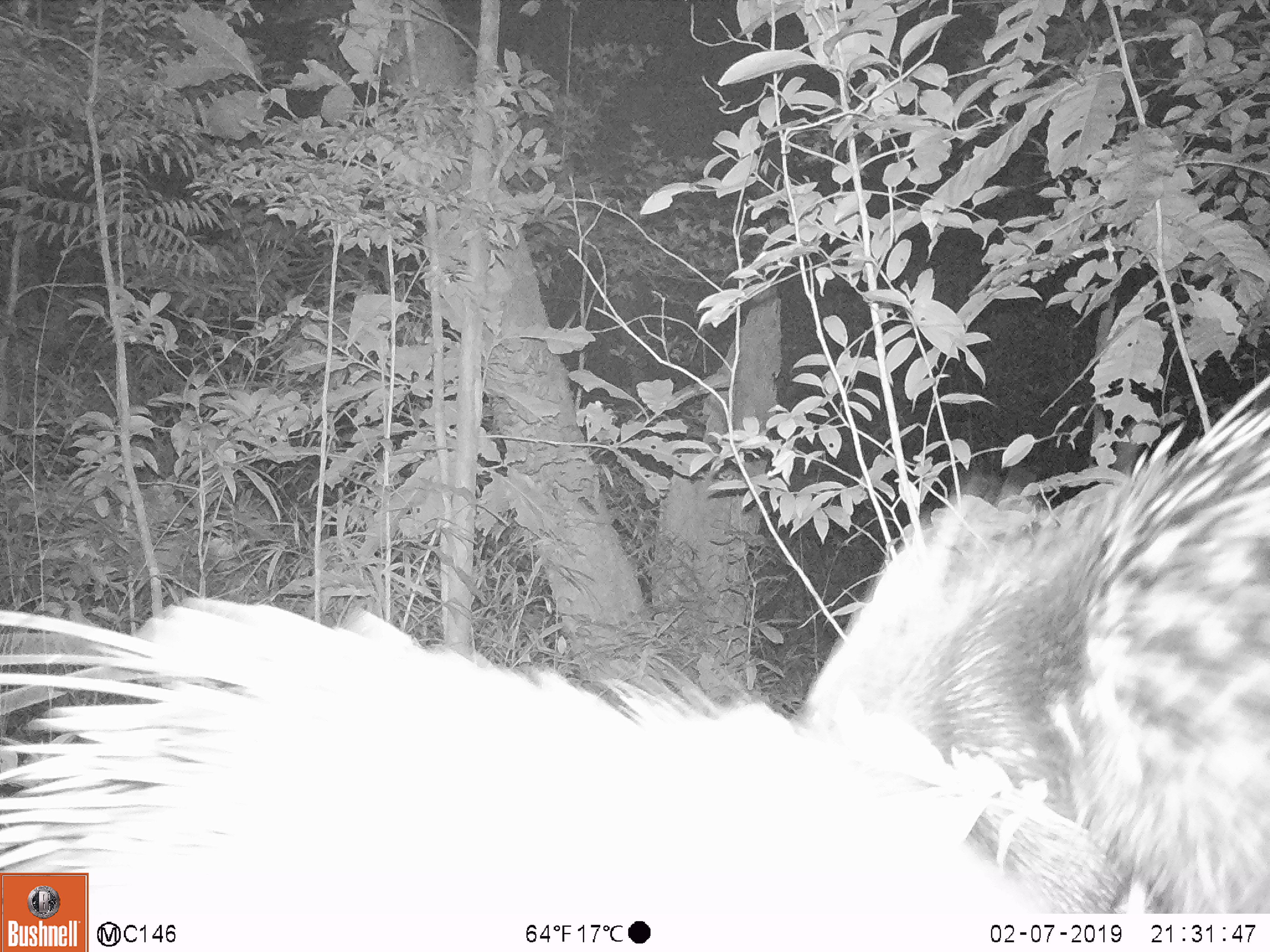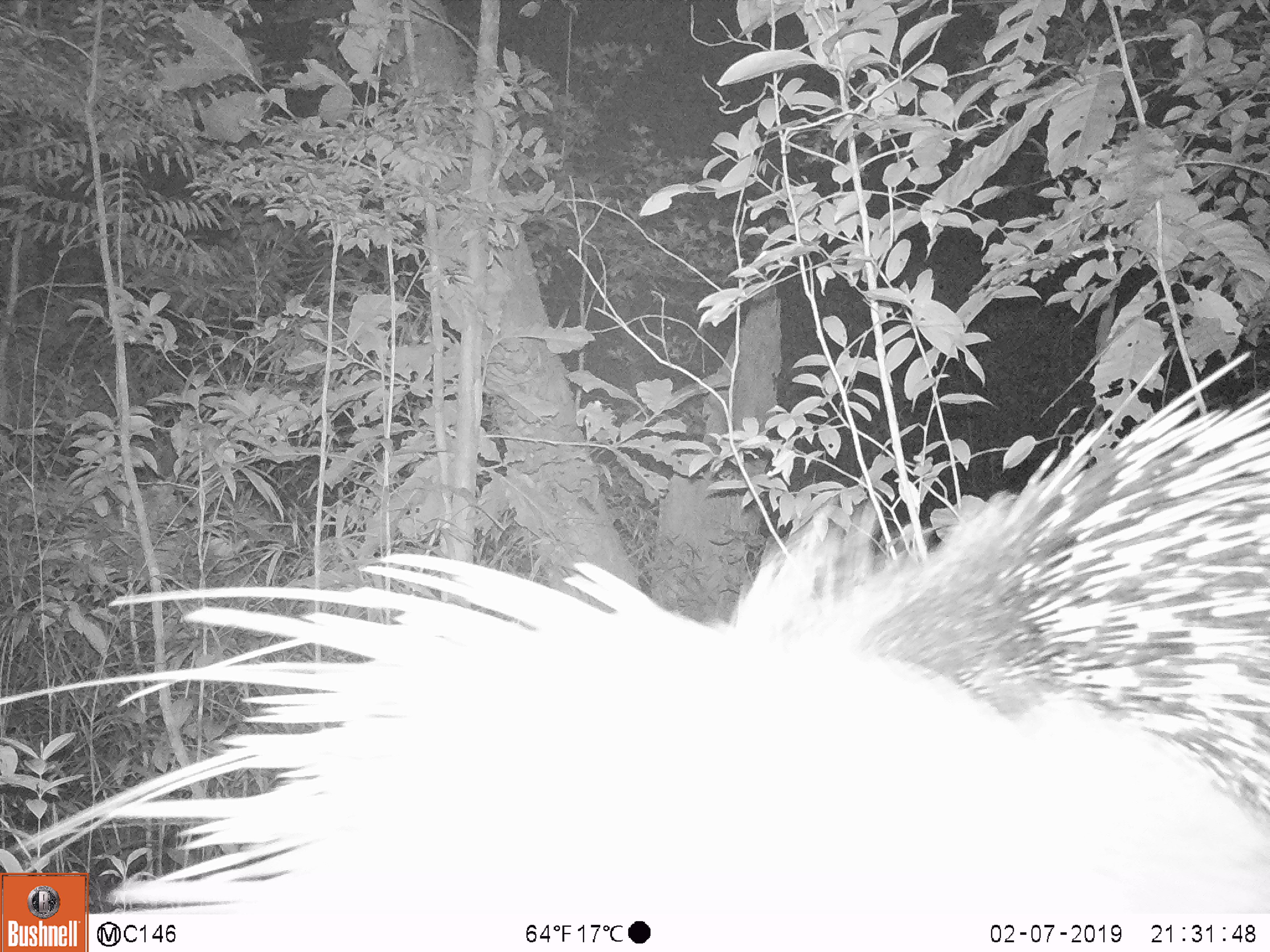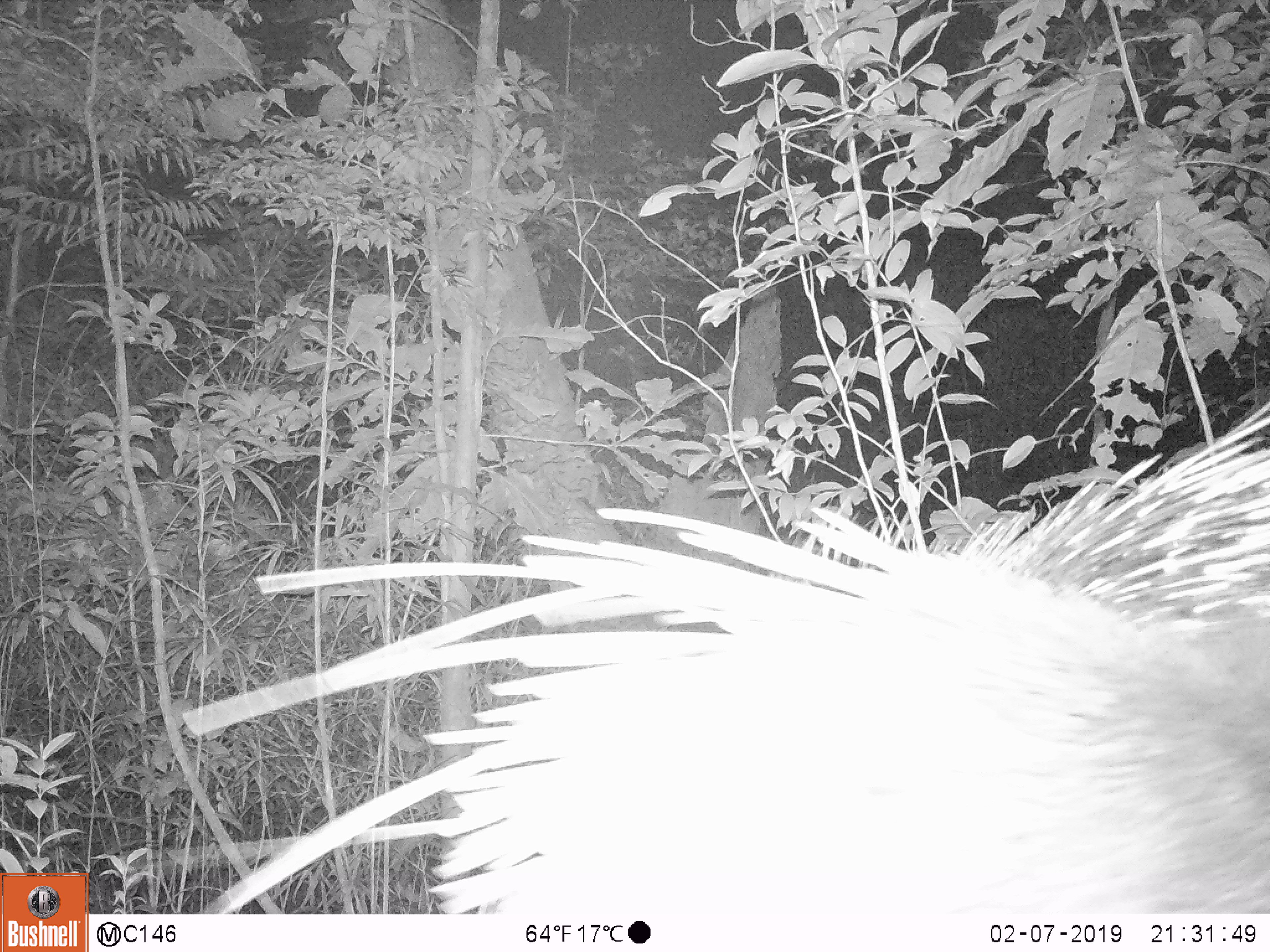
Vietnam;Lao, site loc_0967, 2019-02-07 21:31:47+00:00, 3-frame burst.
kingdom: Animalia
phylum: Chordata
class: Mammalia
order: Rodentia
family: Hystricidae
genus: Hystrix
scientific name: Hystrix brachyura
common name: malayan porcupine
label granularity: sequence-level